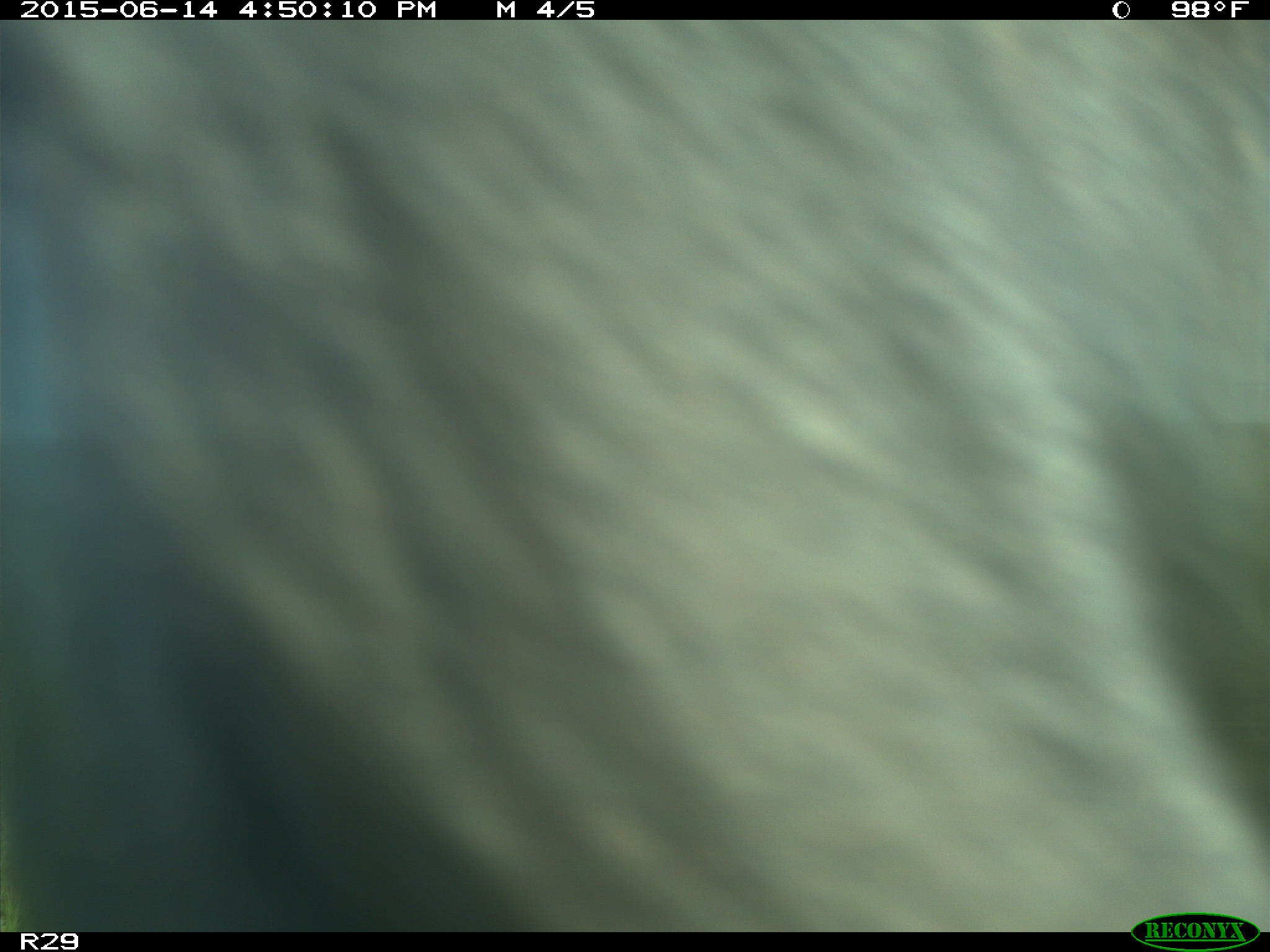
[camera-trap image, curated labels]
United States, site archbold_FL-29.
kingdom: Animalia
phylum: Chordata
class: Mammalia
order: Artiodactyla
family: Bovidae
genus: Bos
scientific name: Bos taurus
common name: domestic cow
Bos taurus (domestic cow).